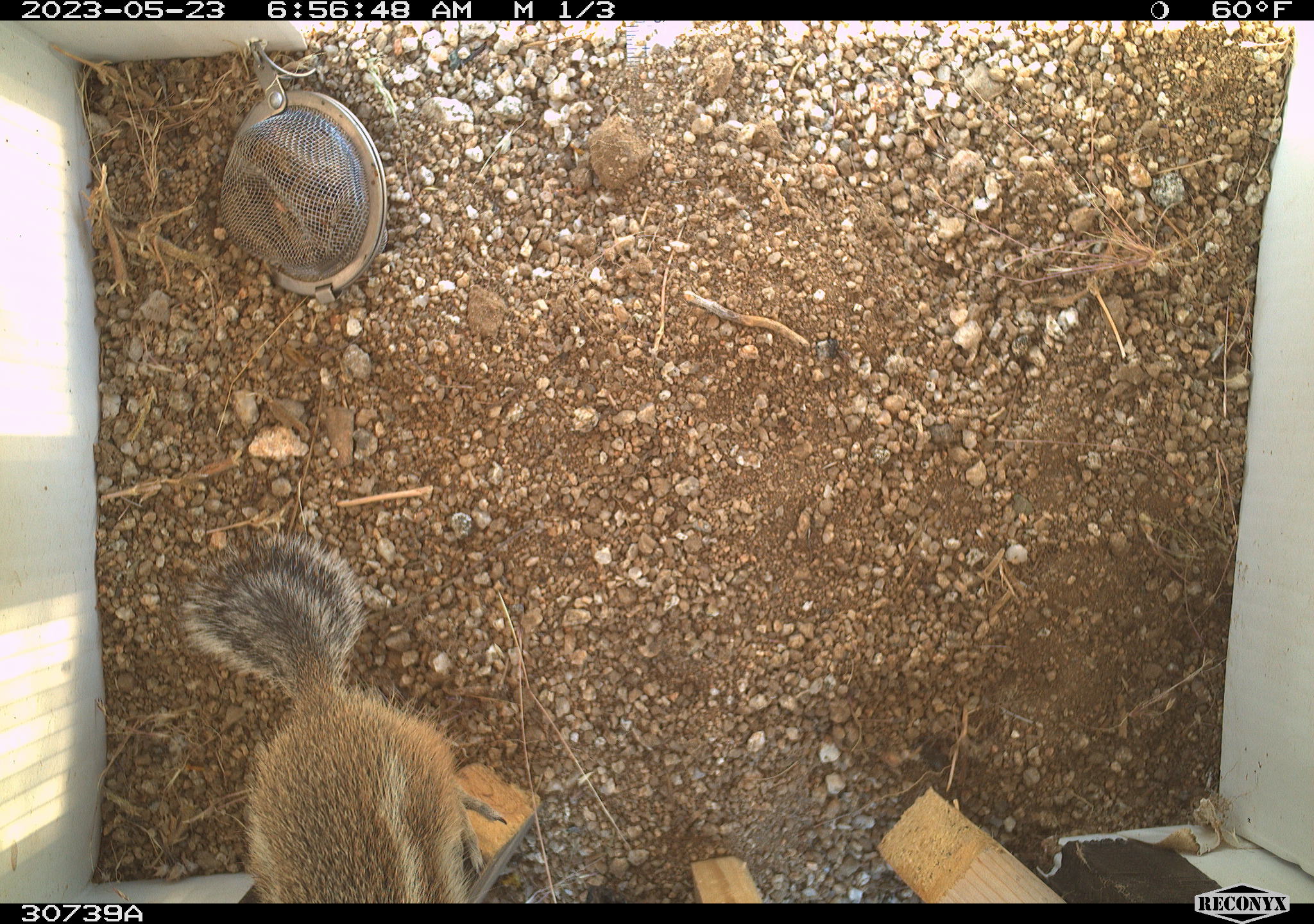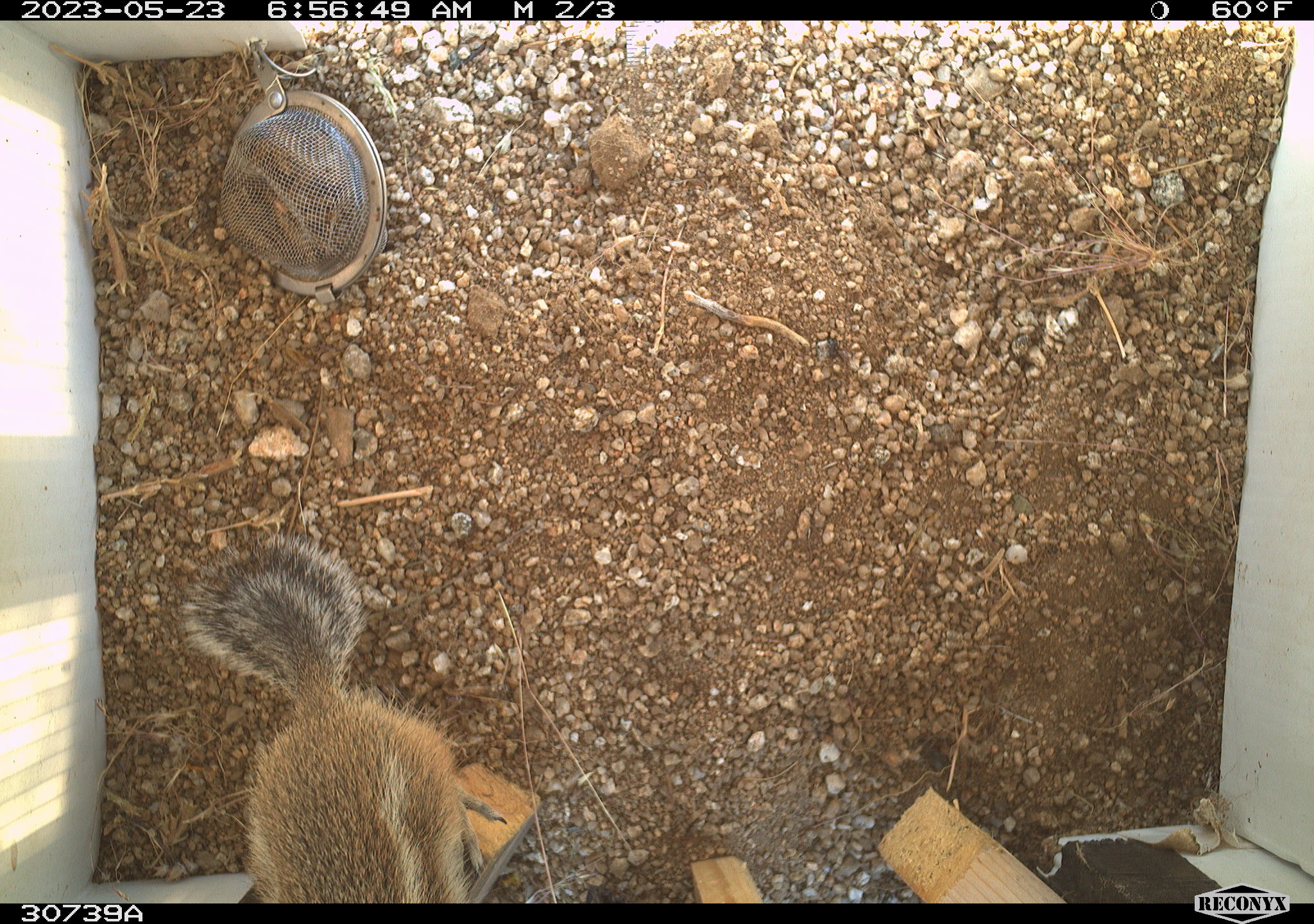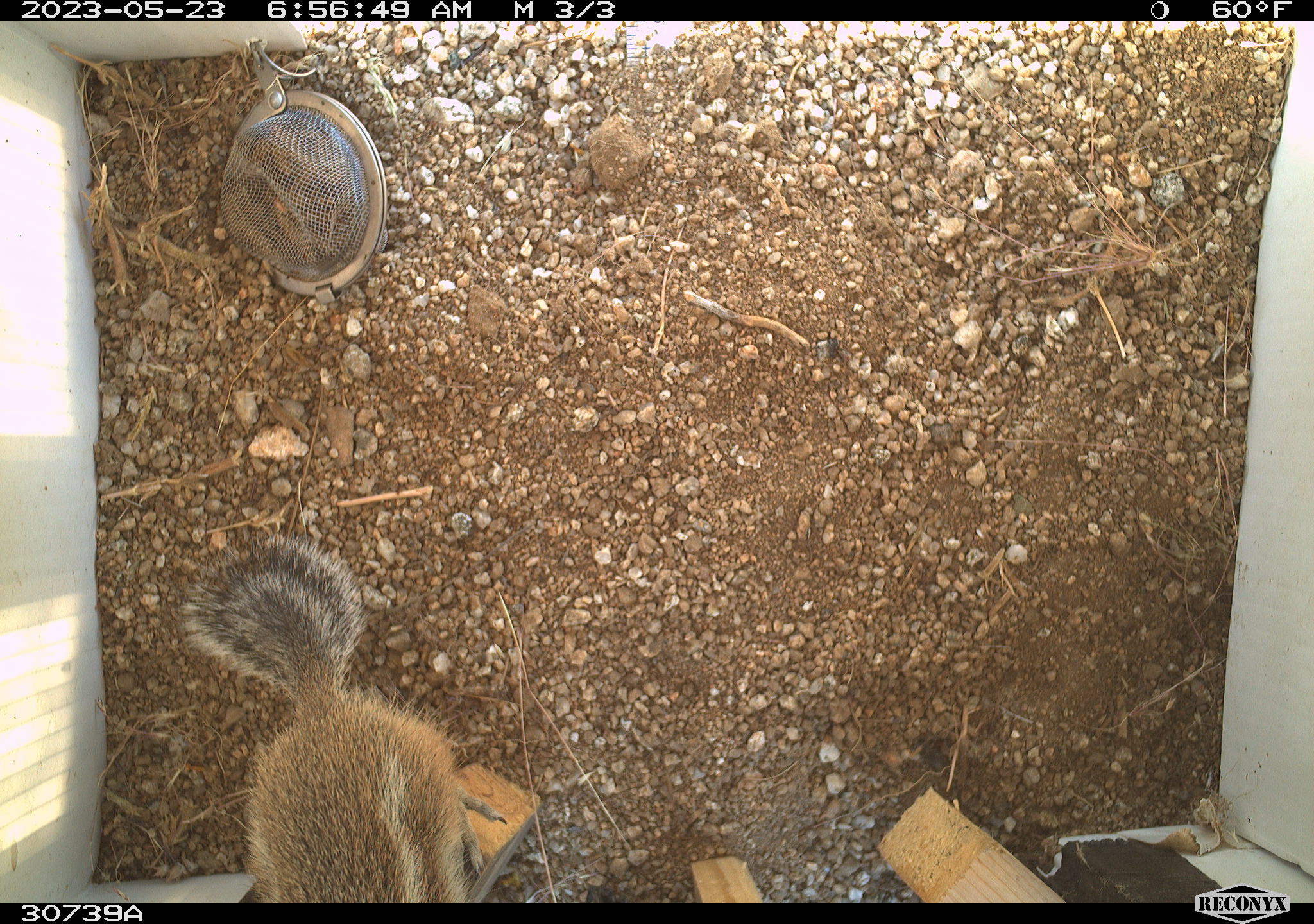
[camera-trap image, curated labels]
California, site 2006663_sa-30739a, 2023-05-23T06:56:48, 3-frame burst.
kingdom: Animalia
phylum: Chordata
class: Mammalia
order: Rodentia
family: Sciuridae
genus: Ammospermophilus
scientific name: Ammospermophilus leucurus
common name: white-tailed antelope squirrel